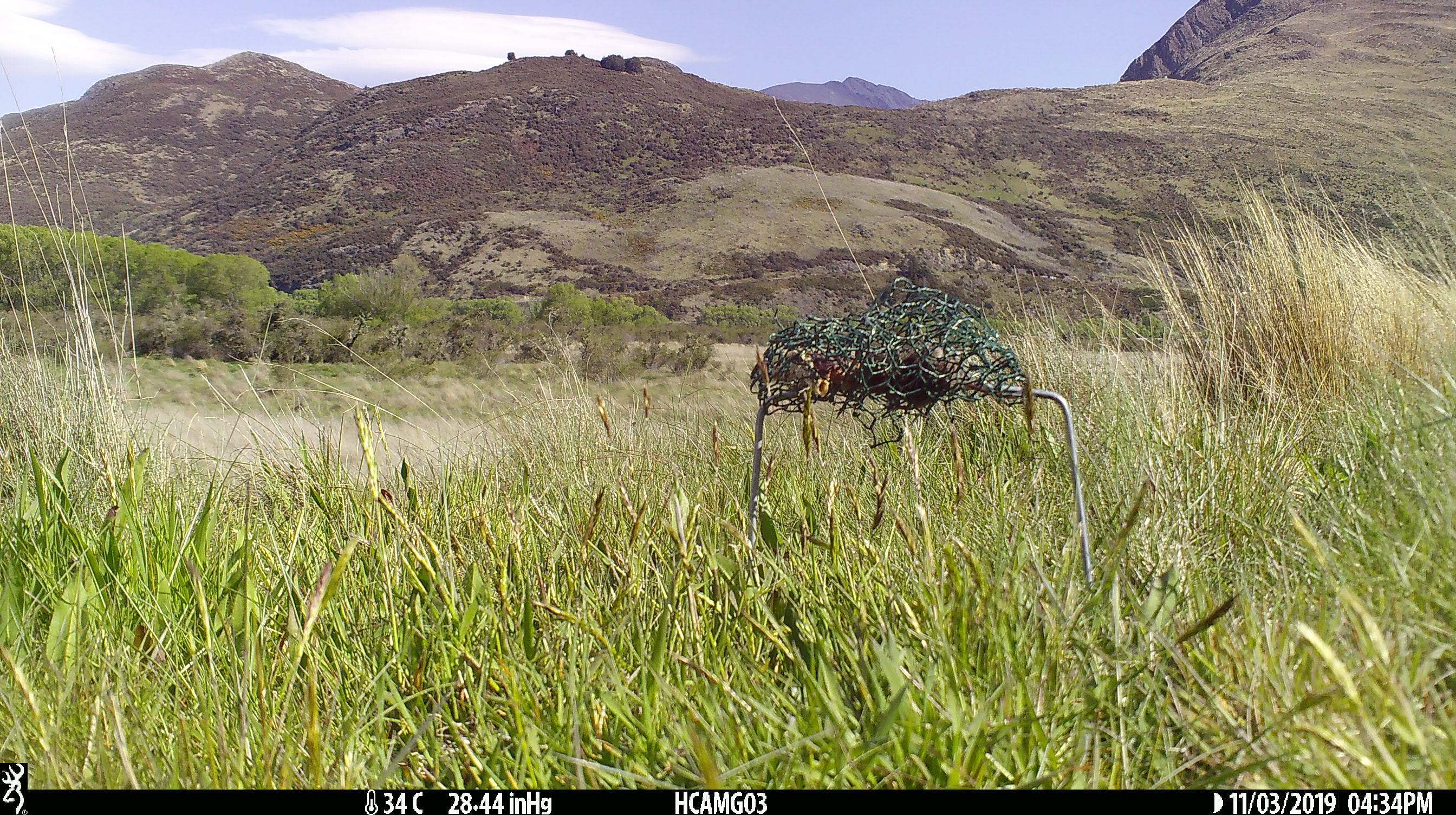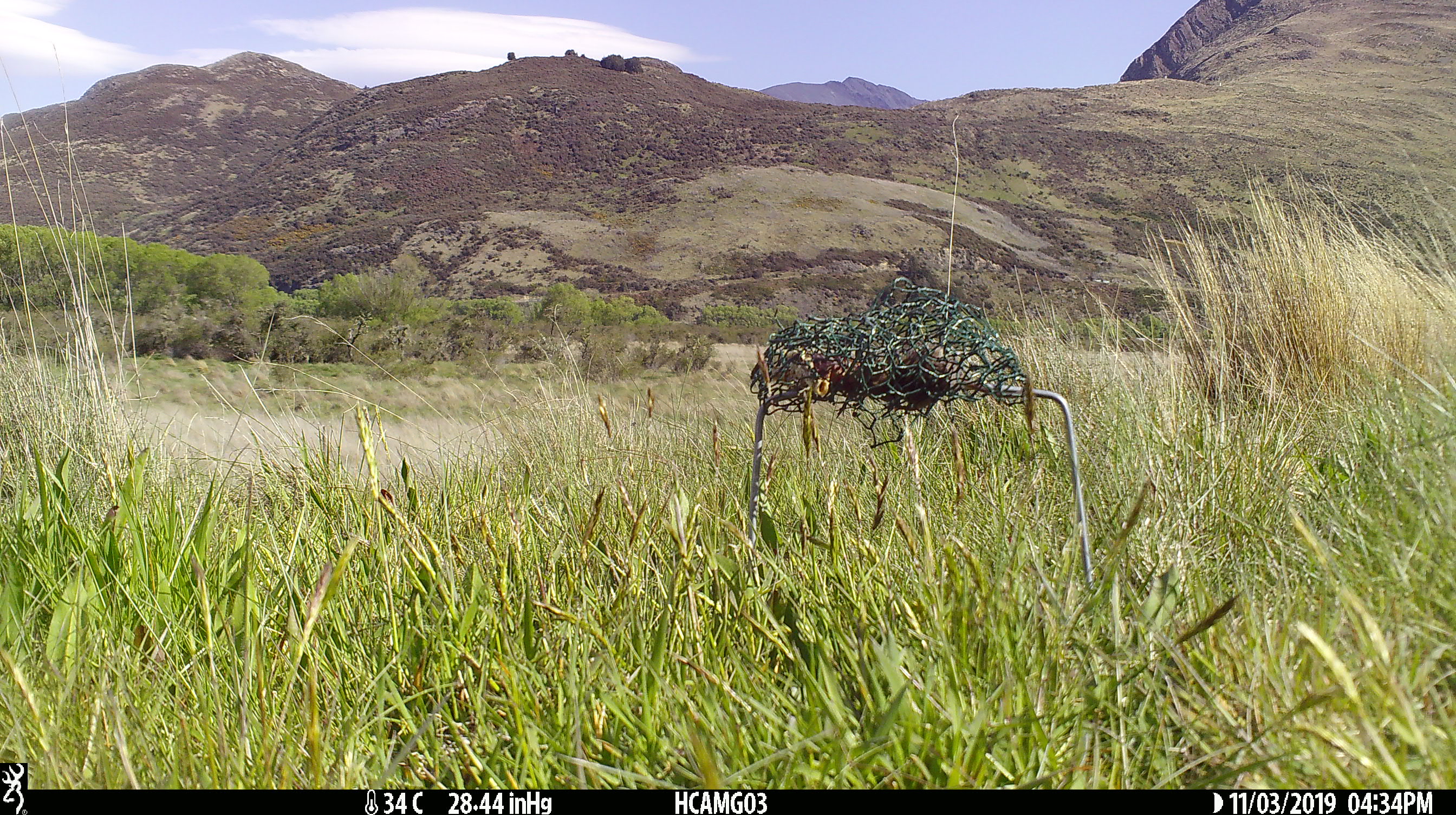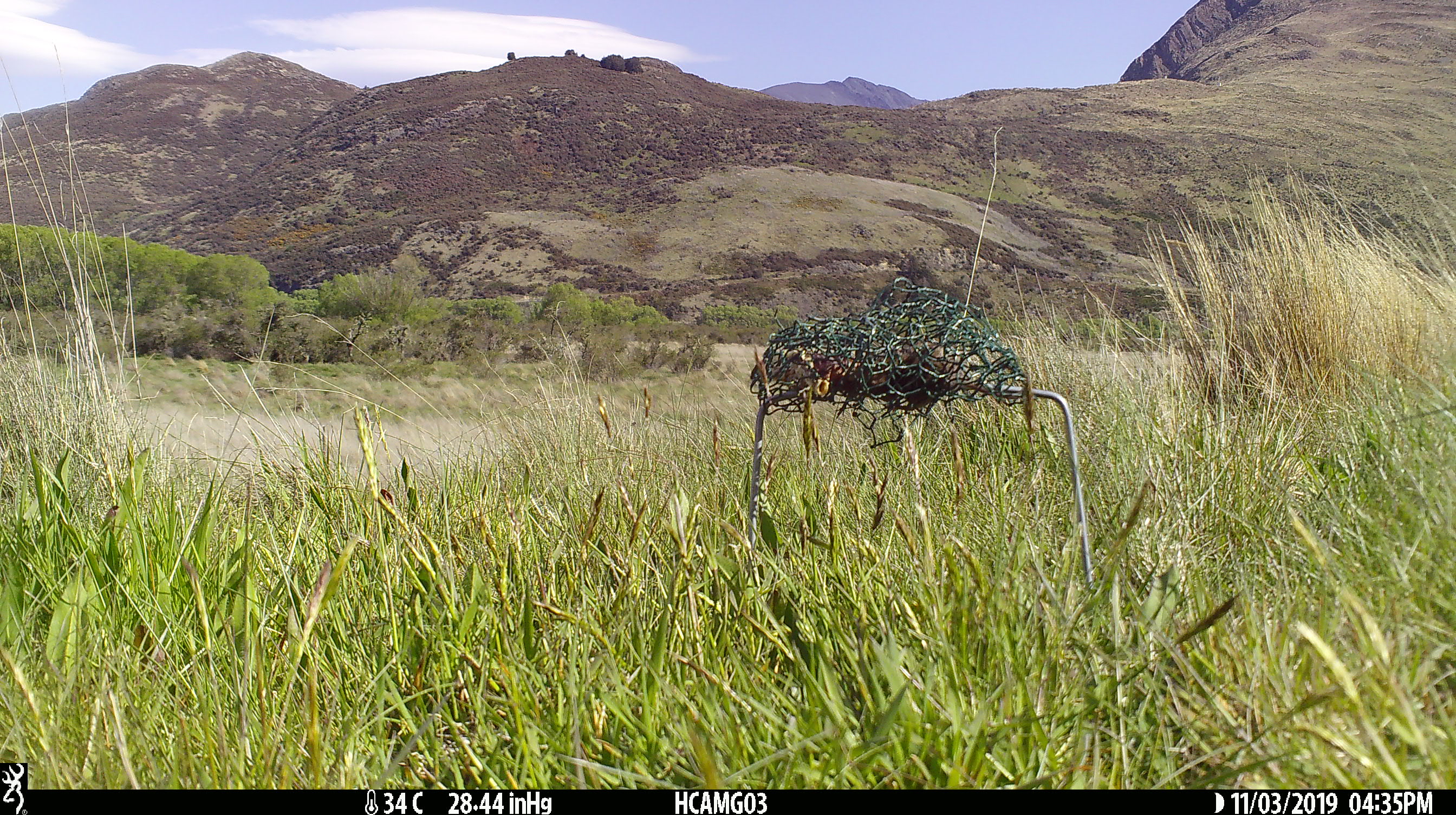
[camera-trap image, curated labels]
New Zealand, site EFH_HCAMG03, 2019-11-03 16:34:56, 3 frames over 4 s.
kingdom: Animalia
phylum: Chordata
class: Mammalia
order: Rodentia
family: Muridae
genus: Mus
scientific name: Mus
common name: mouse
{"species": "mouse (Mus)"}